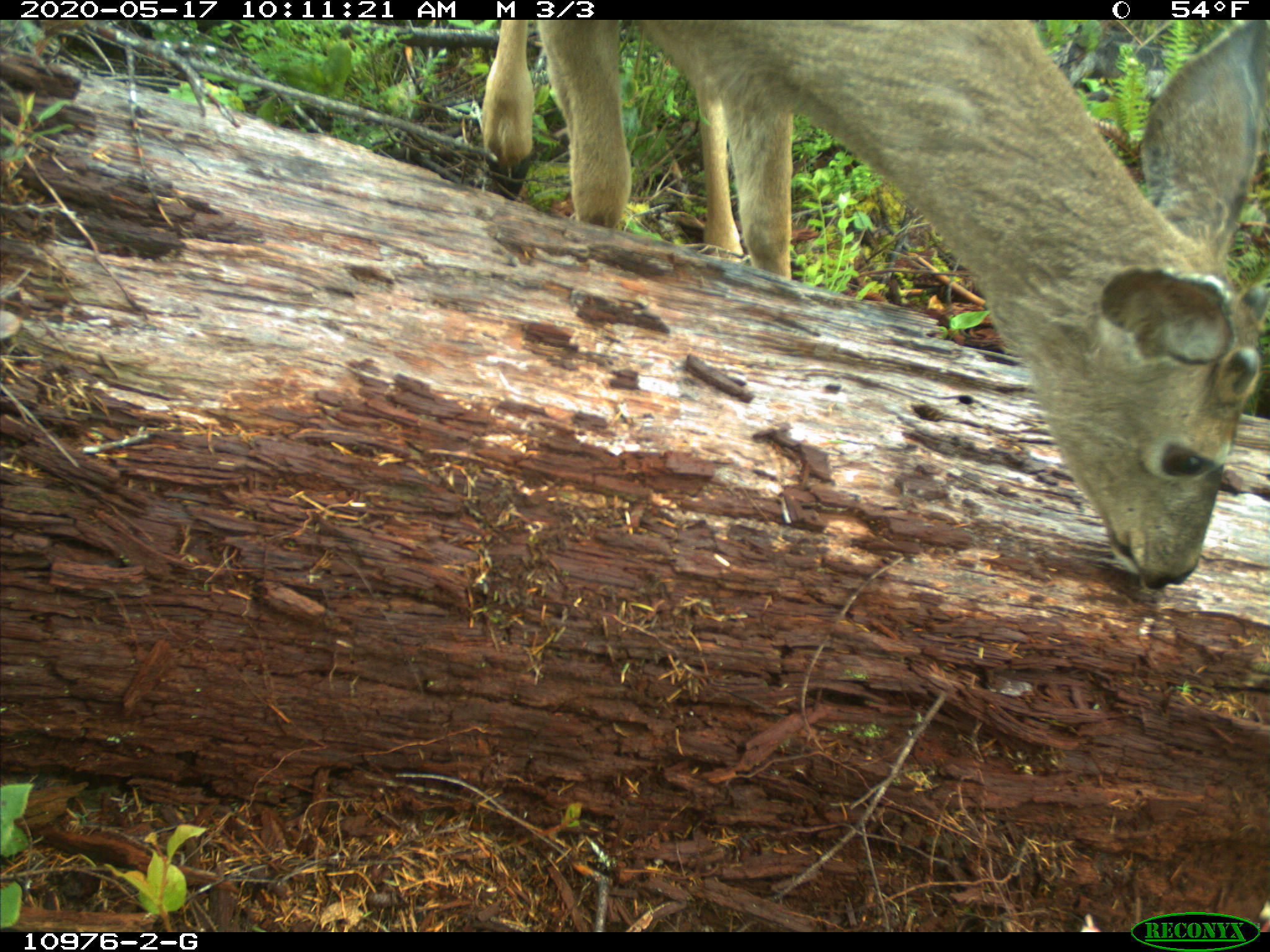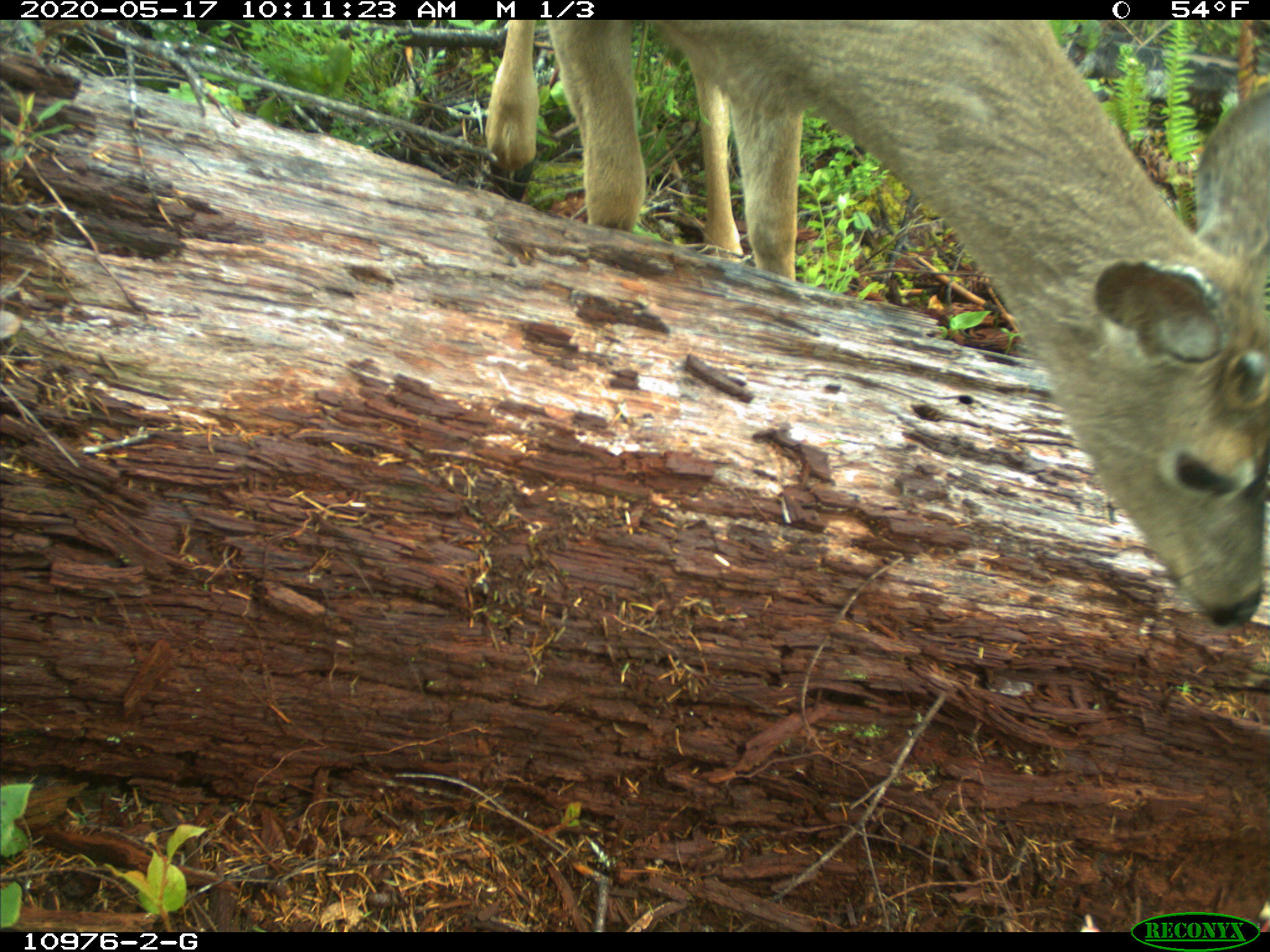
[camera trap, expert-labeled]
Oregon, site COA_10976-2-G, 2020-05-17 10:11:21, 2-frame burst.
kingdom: Animalia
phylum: Chordata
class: Mammalia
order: Artiodactyla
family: Cervidae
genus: Odocoileus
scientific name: Odocoileus hemionus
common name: black-tailed deer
Black-tailed deer (Odocoileus hemionus).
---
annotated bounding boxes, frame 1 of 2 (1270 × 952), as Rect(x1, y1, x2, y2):
black-tailed deer: Rect(472, 27, 1266, 595)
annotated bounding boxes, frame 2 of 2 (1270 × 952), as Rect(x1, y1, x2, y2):
black-tailed deer: Rect(459, 23, 1266, 633)